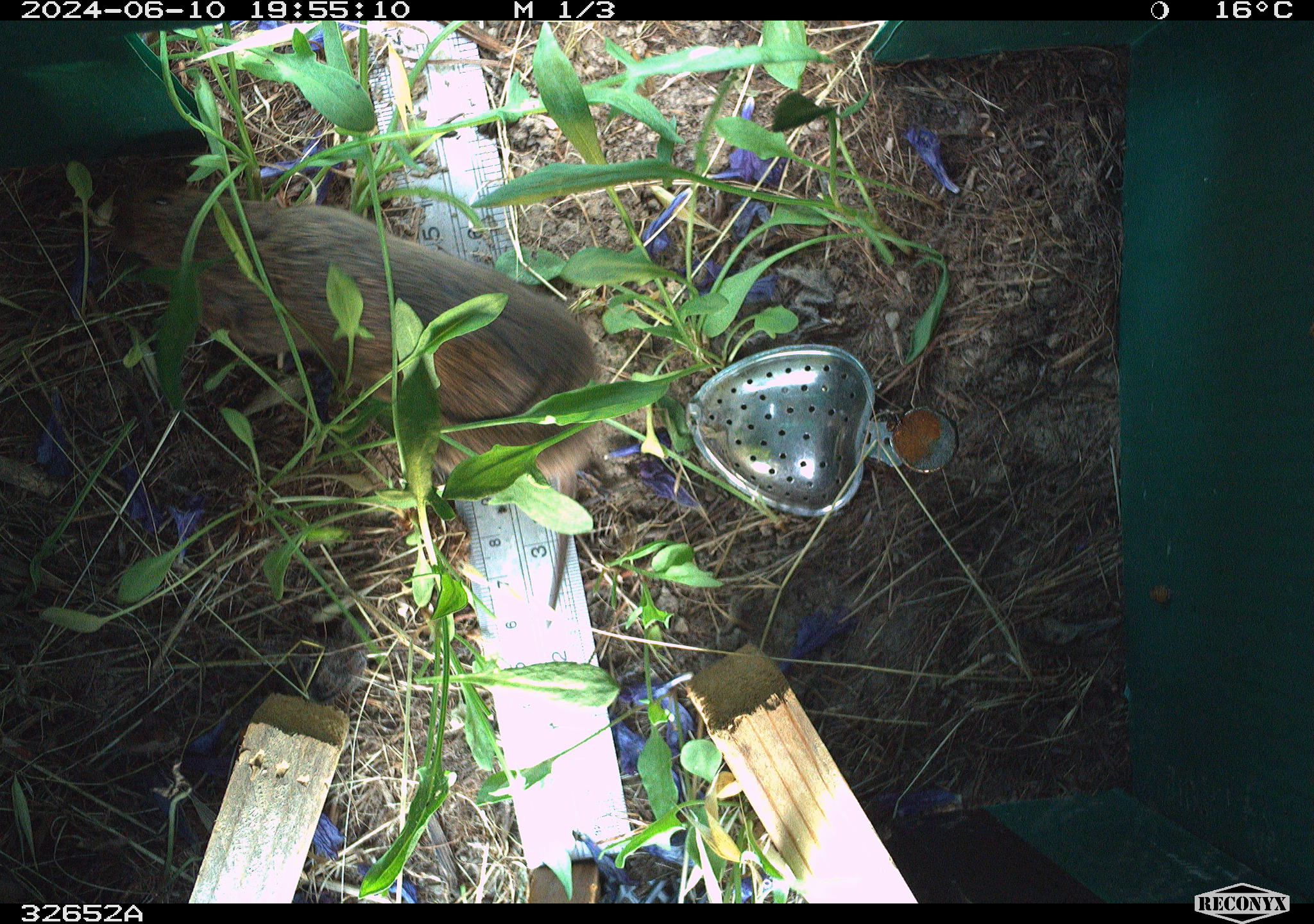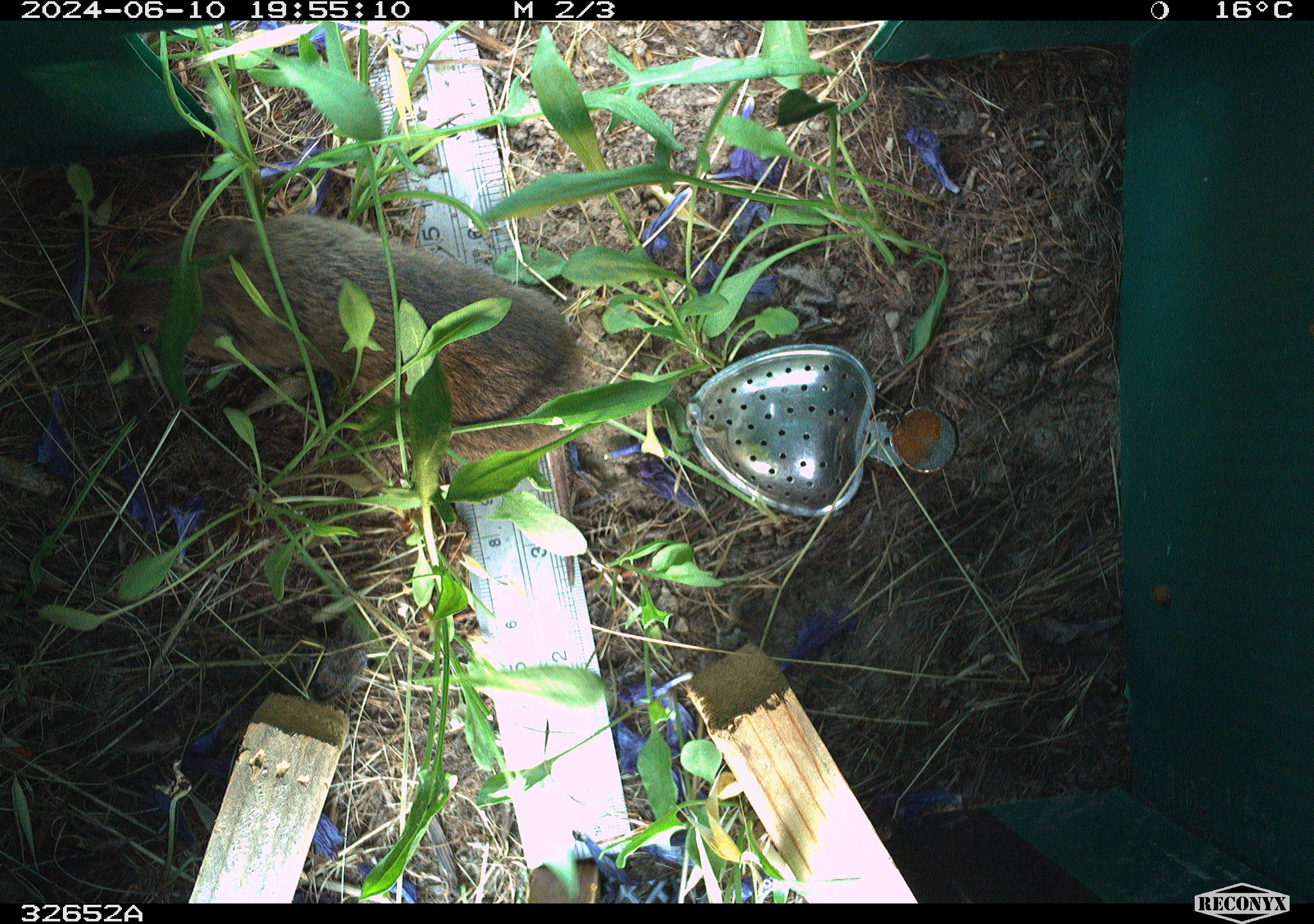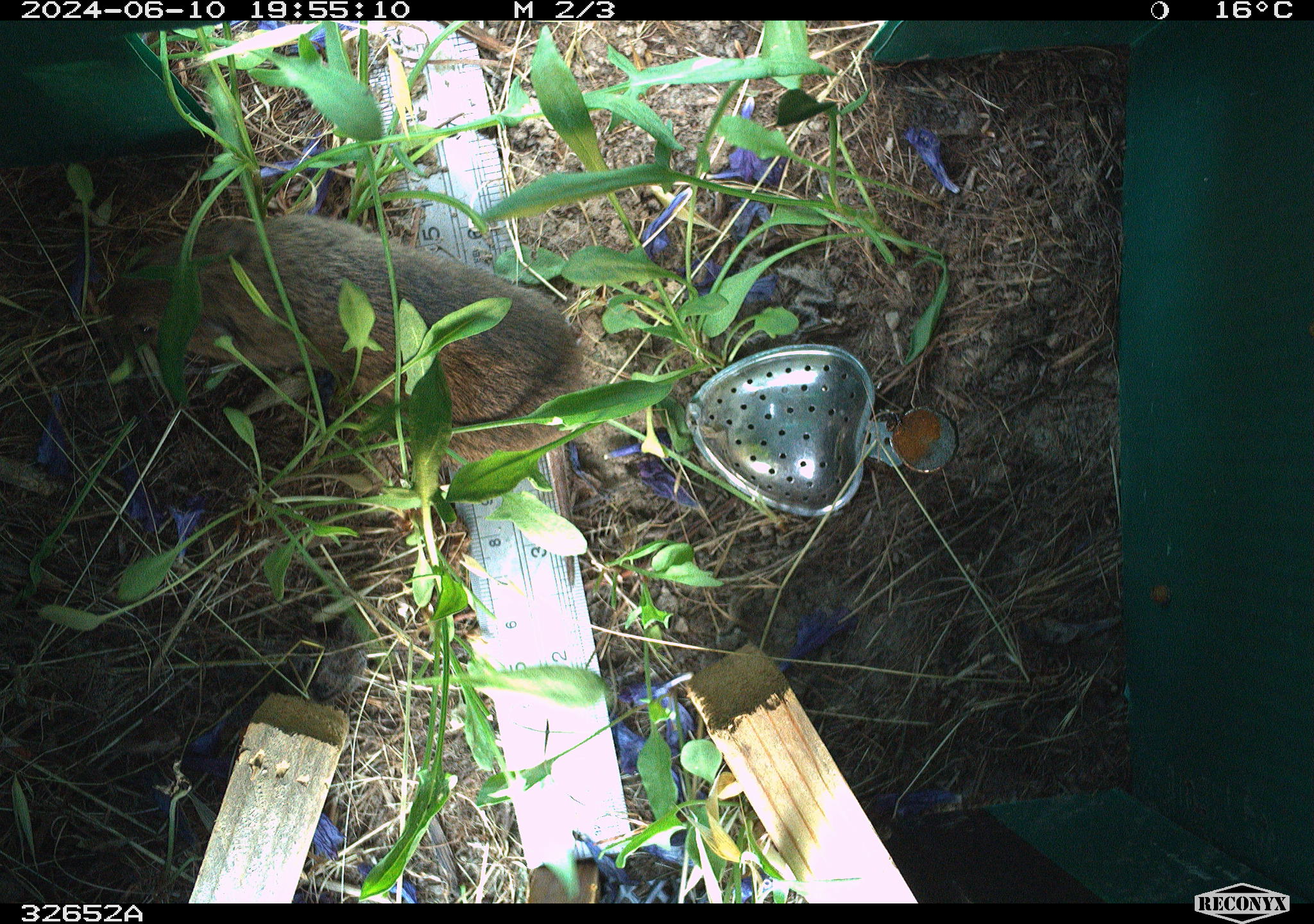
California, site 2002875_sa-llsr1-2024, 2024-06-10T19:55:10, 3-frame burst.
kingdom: Animalia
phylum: Chordata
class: Mammalia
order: Rodentia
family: Cricetidae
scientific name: Arvicolinae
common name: voles, lemmings, and muskrats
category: arvicolinae subfamily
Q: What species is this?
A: Arvicolinae subfamily (voles, lemmings, and muskrats) (Arvicolinae).